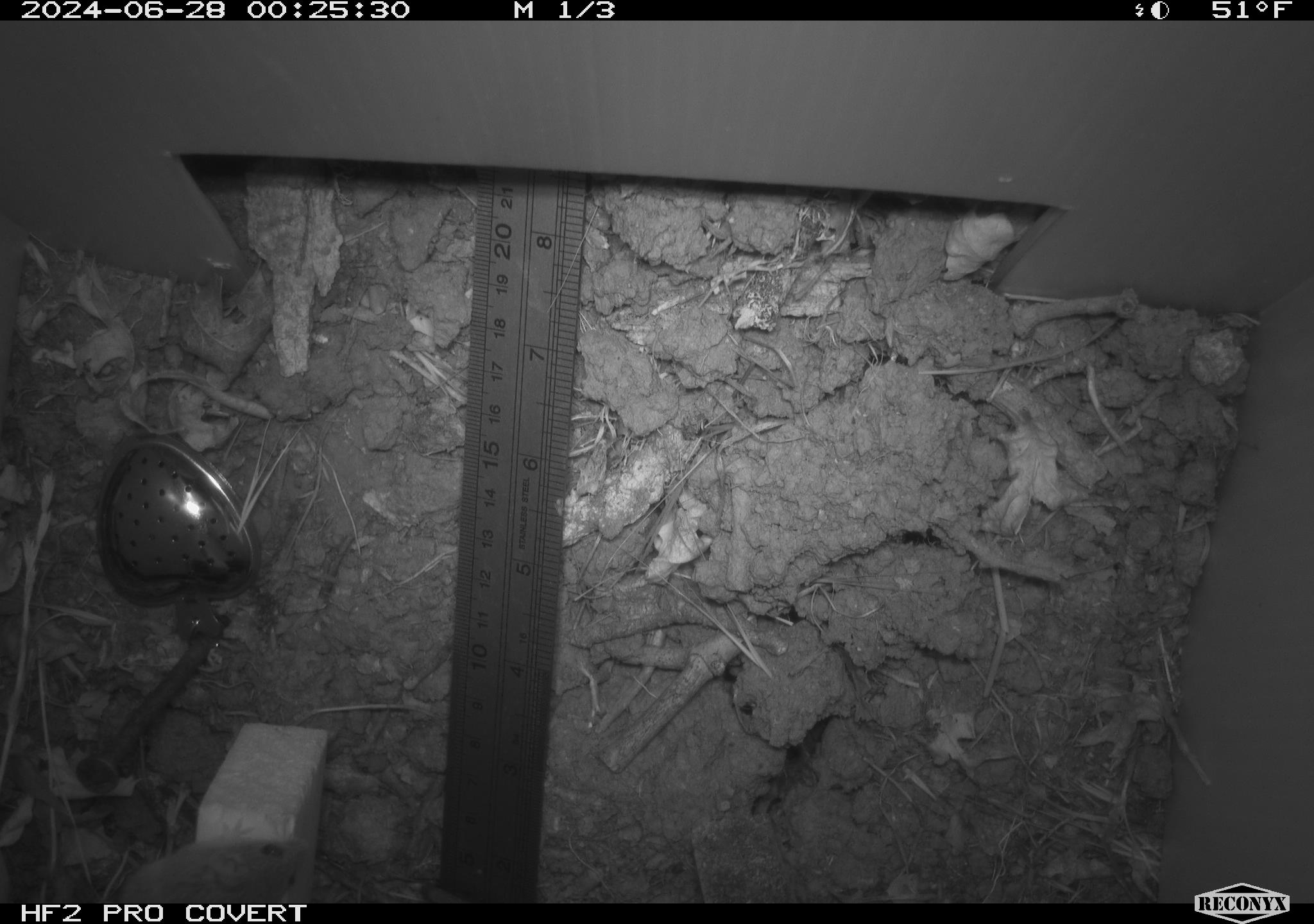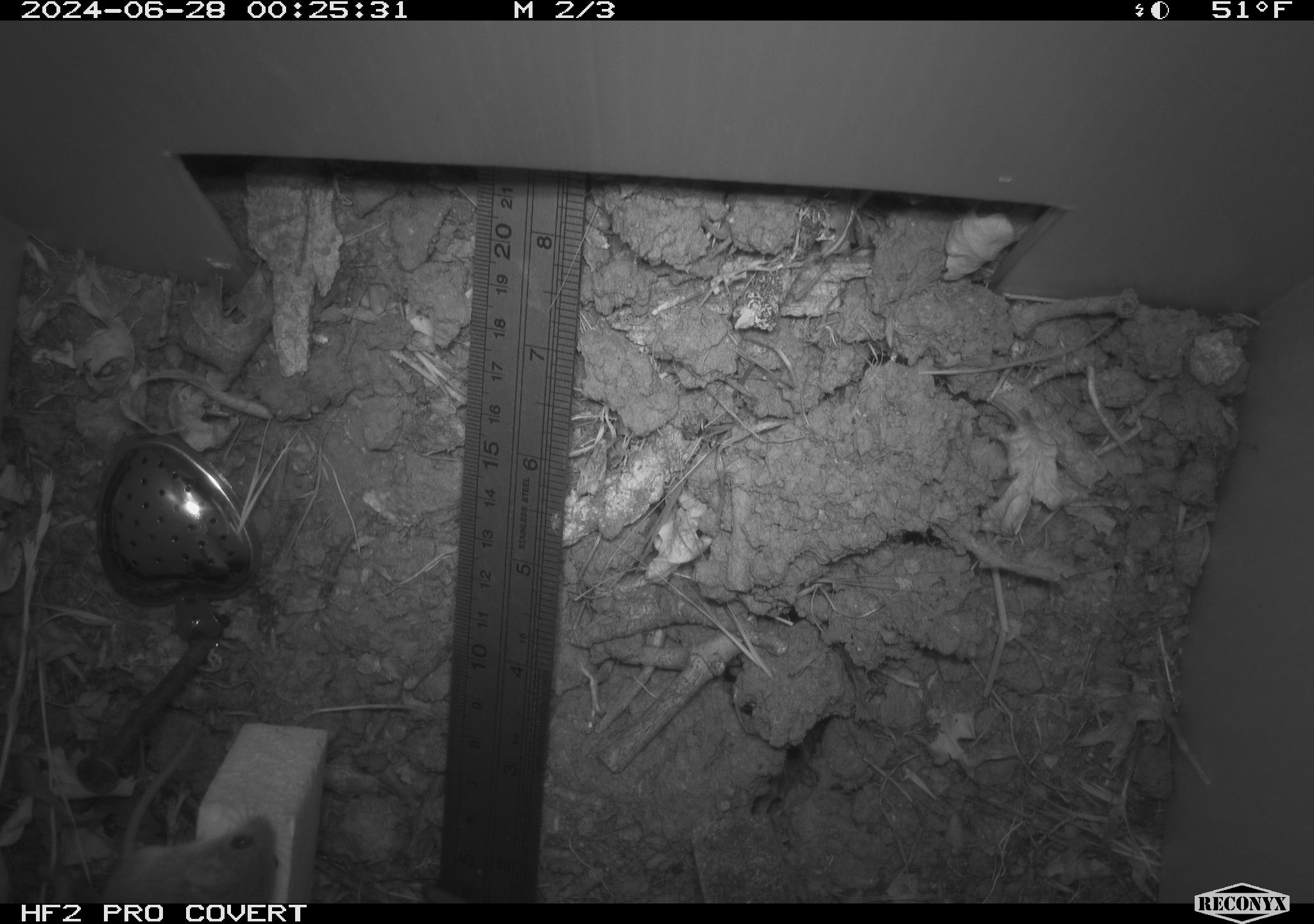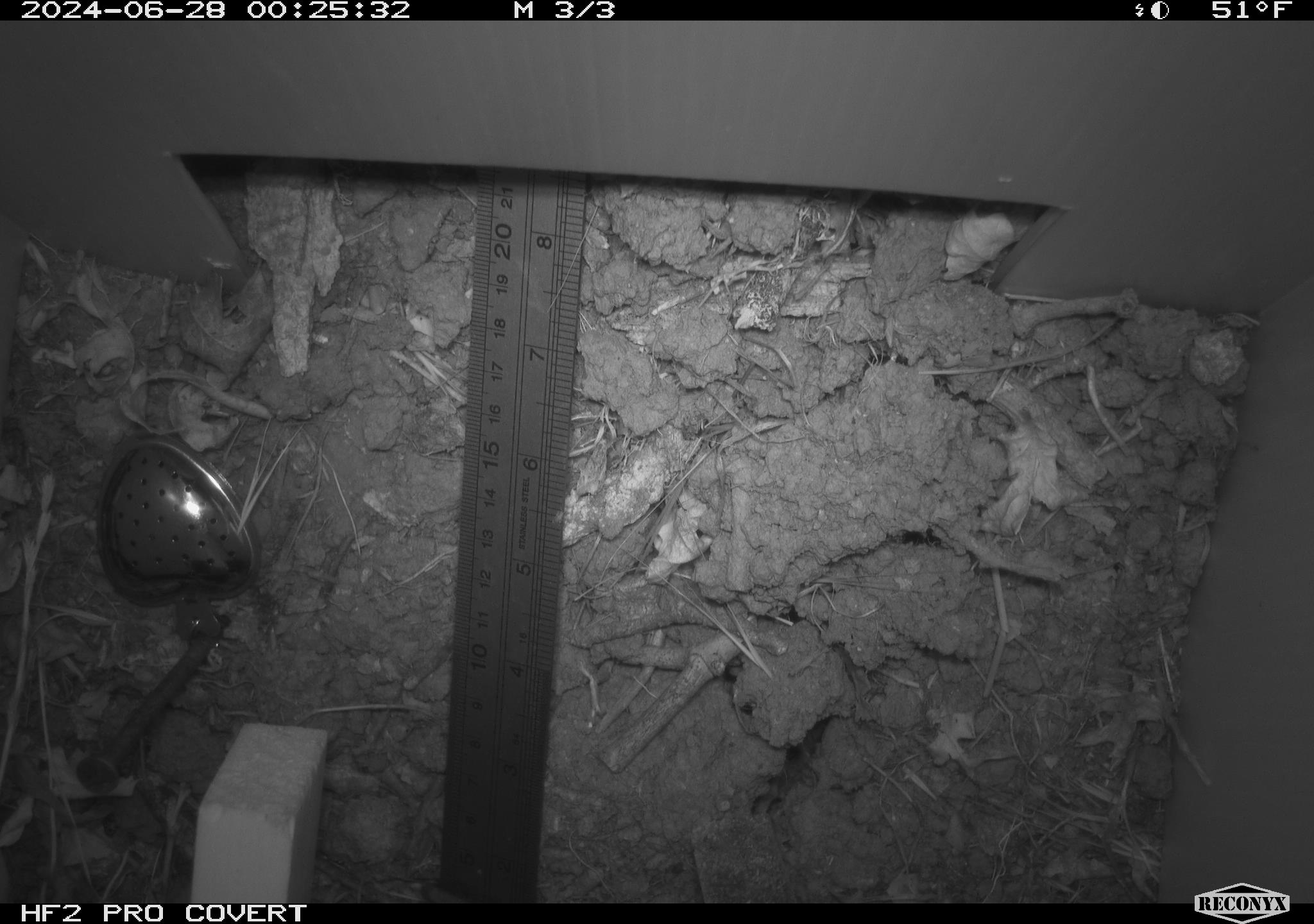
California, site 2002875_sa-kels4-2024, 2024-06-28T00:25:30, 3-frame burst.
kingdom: Animalia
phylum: Chordata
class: Mammalia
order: Rodentia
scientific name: Rodentia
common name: rodent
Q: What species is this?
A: Rodent (Rodentia).